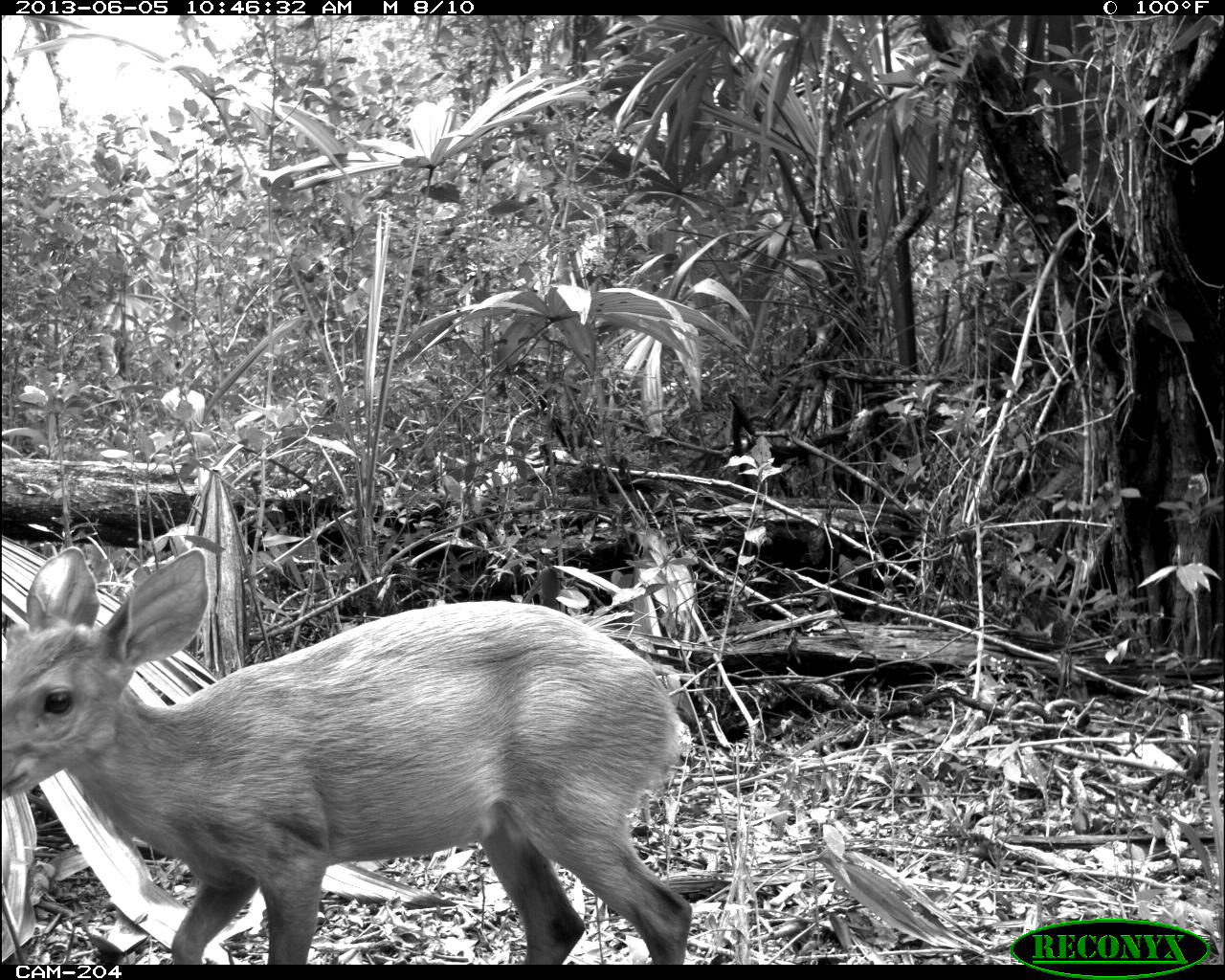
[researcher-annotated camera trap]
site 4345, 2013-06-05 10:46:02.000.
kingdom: Animalia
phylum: Chordata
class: Mammalia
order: Artiodactyla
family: Cervidae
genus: Odocoileus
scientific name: Odocoileus pandora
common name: yucatán brown brocket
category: mazama pandora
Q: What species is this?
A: Mazama pandora (yucatán brown brocket) (Odocoileus pandora).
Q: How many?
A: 1.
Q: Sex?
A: Female.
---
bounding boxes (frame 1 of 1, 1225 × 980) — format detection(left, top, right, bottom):
mazama pandora: detection(0, 545, 692, 962)